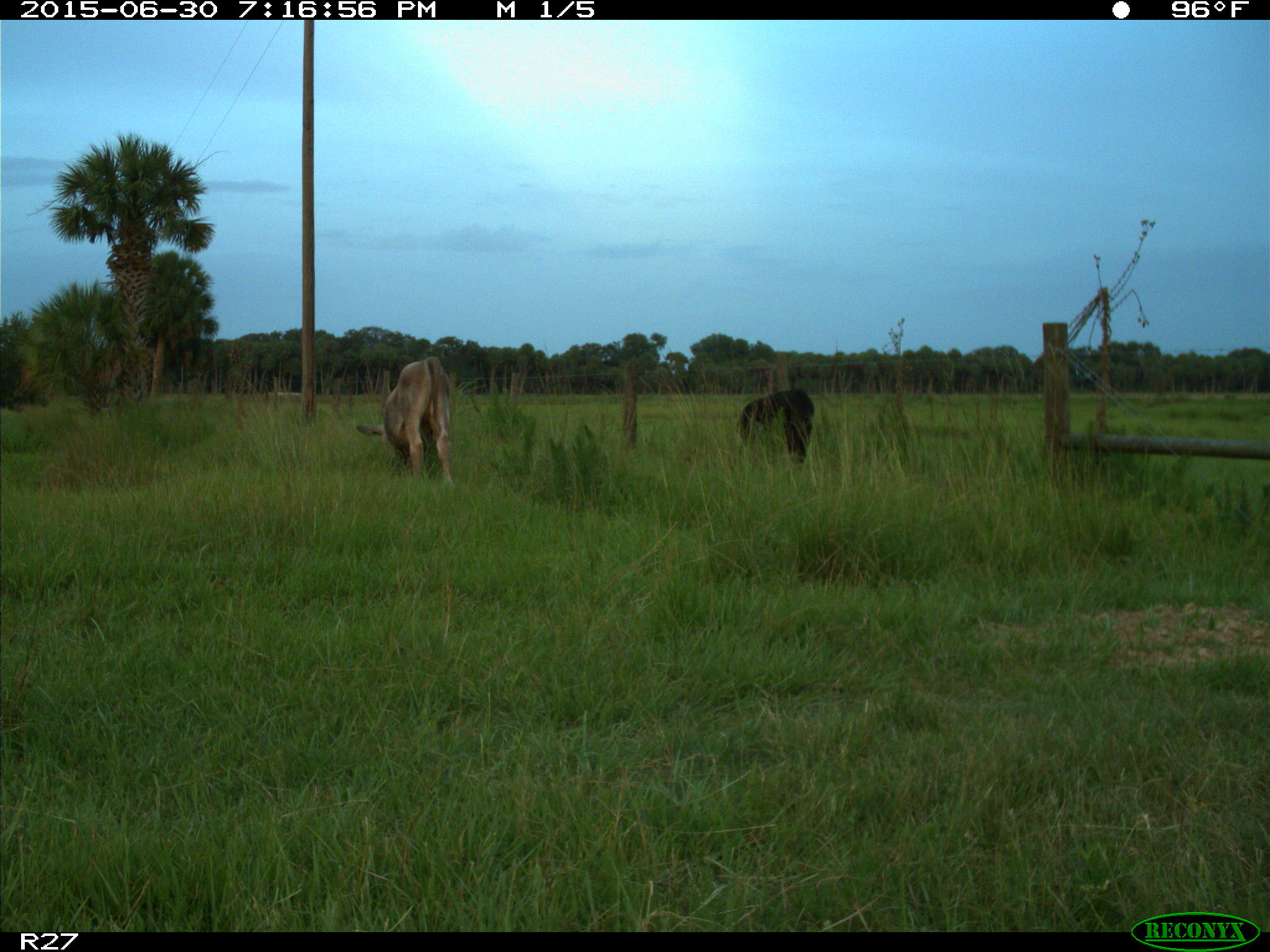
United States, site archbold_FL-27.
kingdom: Animalia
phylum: Chordata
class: Mammalia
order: Artiodactyla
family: Bovidae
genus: Bos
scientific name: Bos taurus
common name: domestic cow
Bos taurus (domestic cow).